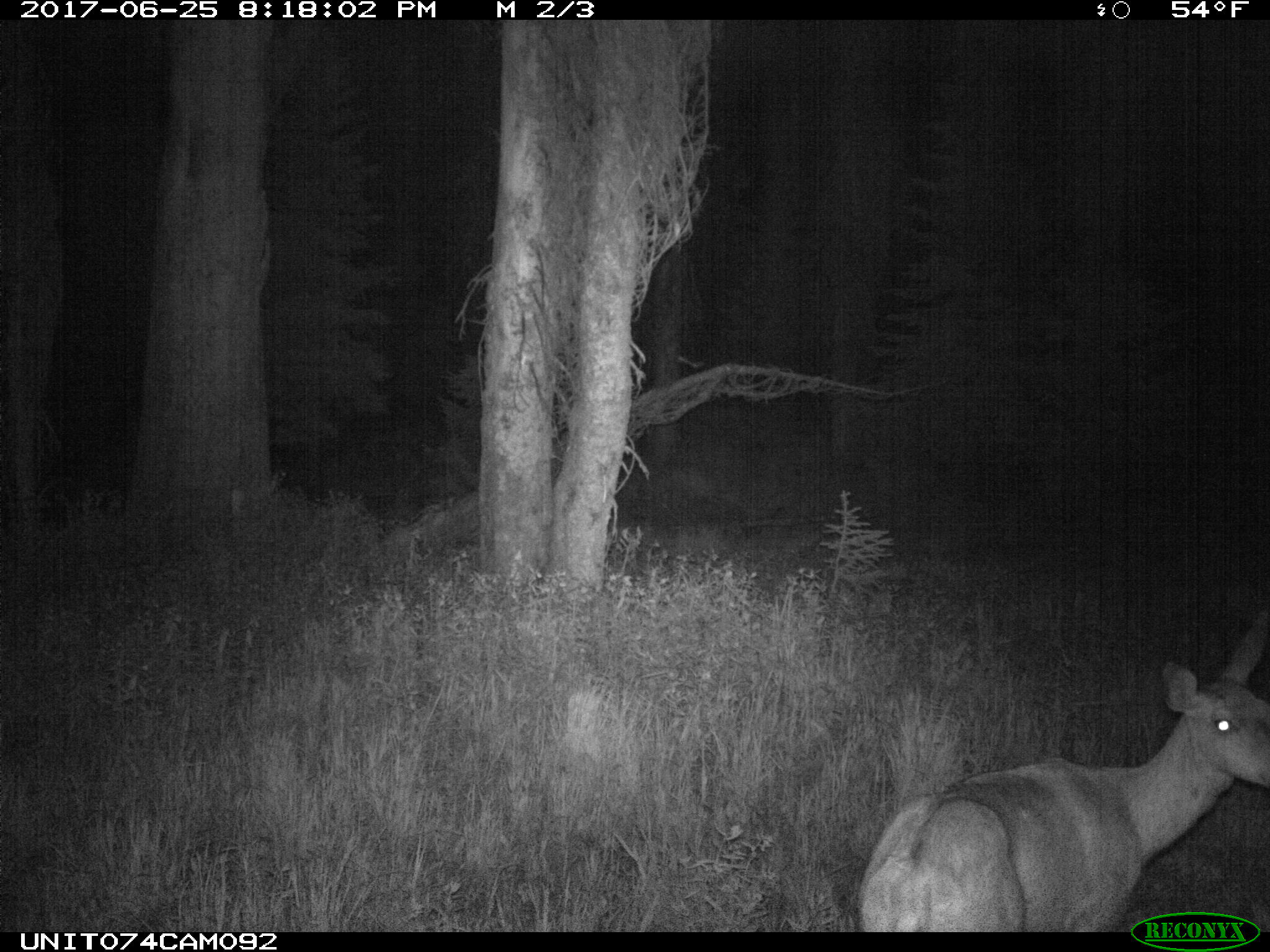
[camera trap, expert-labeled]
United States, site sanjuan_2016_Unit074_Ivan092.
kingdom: Animalia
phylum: Chordata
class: Mammalia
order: Artiodactyla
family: Cervidae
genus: Odocoileus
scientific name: Odocoileus hemionus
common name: mule deer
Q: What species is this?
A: Odocoileus hemionus (mule deer).